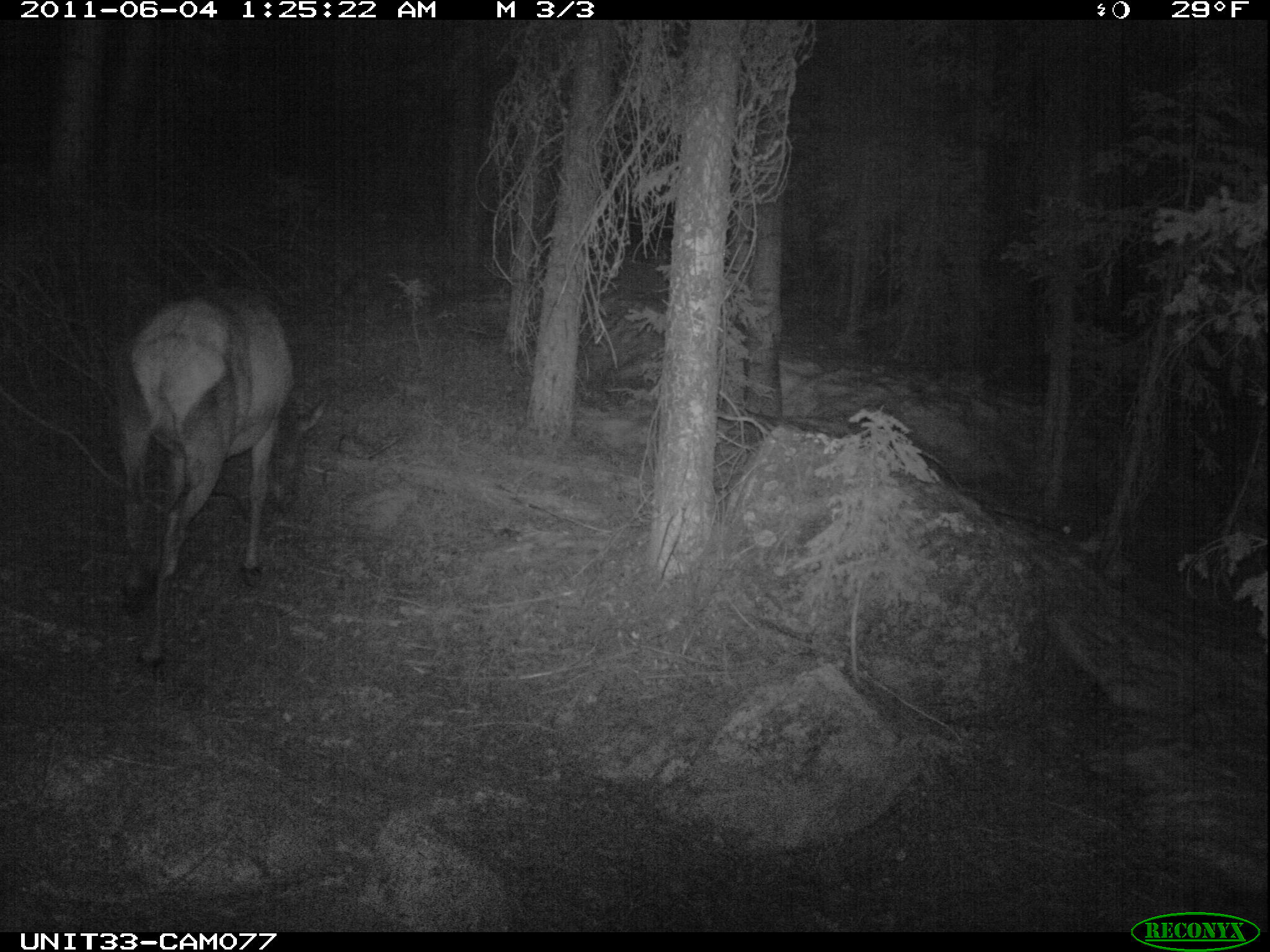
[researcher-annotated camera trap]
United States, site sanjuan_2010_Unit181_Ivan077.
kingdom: Animalia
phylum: Chordata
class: Mammalia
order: Artiodactyla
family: Cervidae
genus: Cervus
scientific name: Cervus elaphus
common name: red deer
Cervus elaphus (red deer).